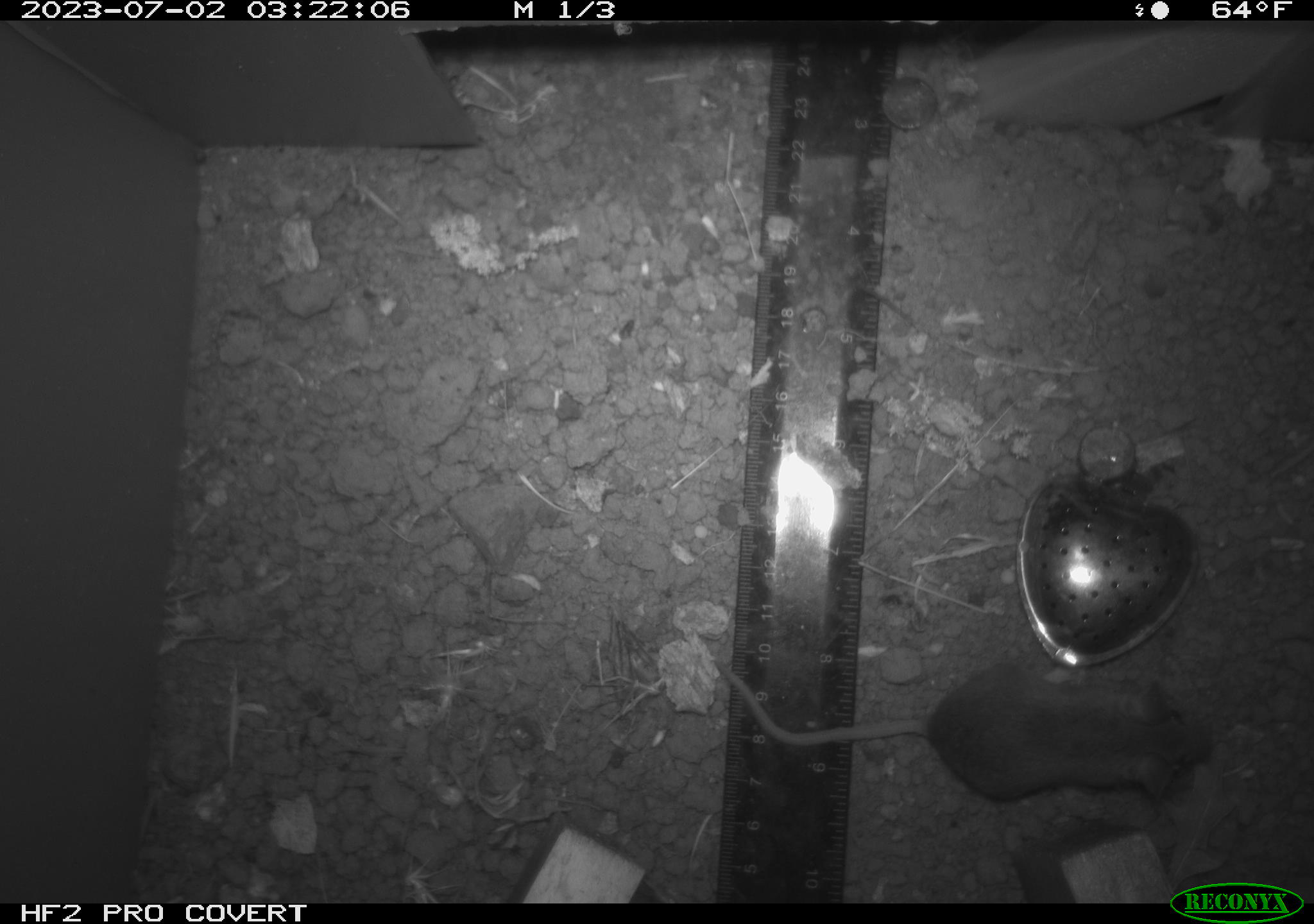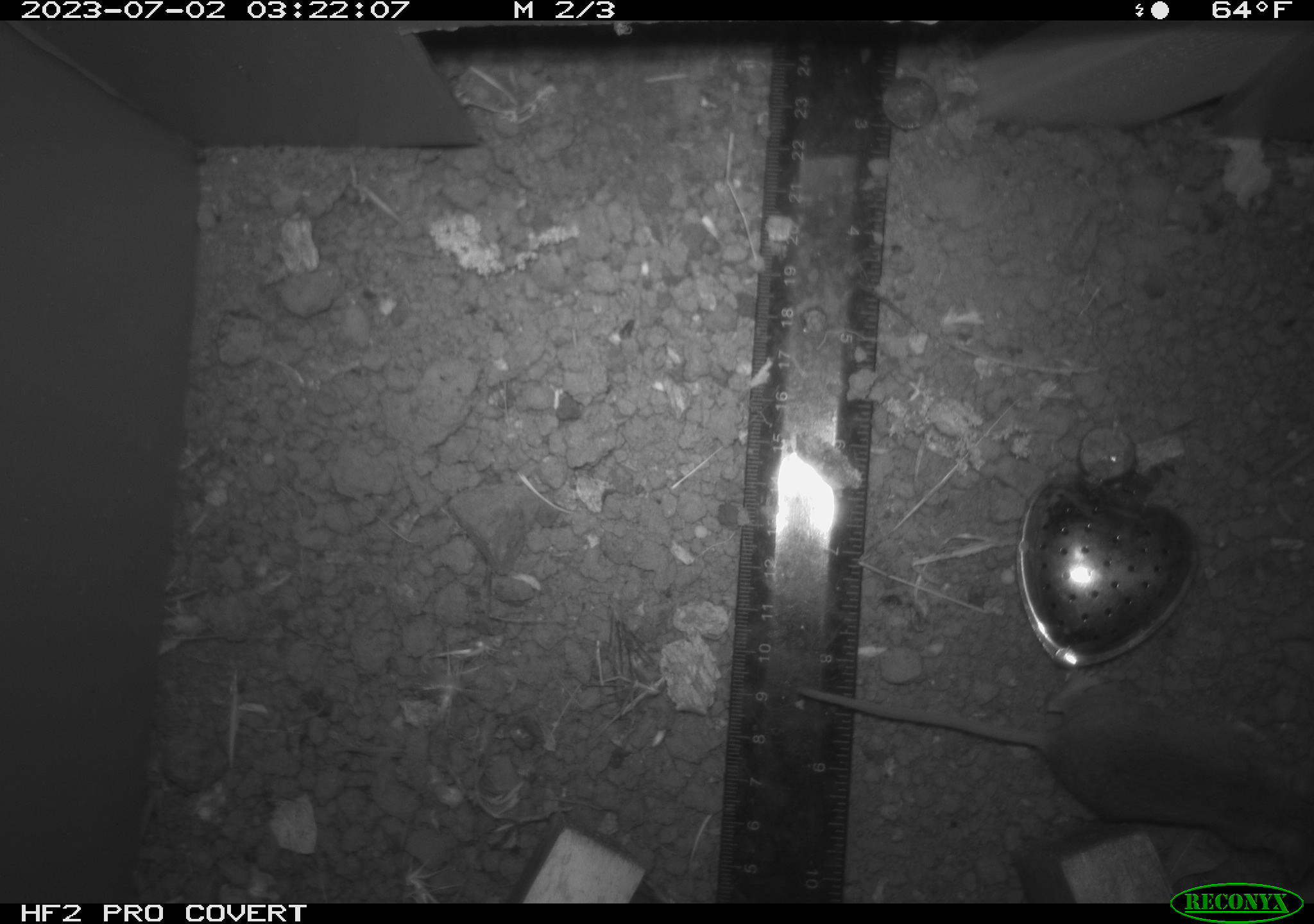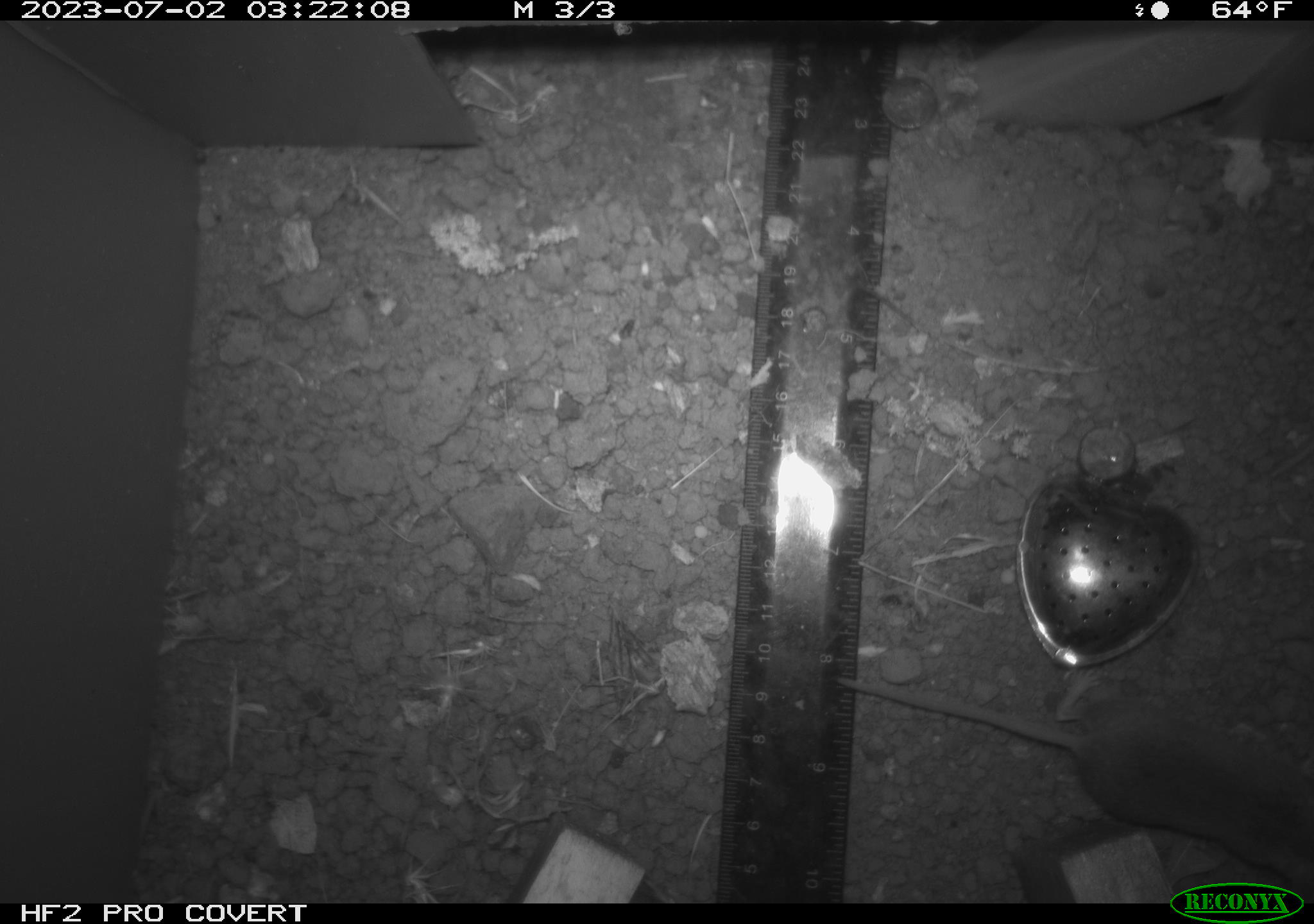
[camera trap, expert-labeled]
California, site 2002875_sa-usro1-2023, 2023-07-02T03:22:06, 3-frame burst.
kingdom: Animalia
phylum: Chordata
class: Mammalia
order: Rodentia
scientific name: Rodentia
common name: mouse species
Mouse species (Rodentia).